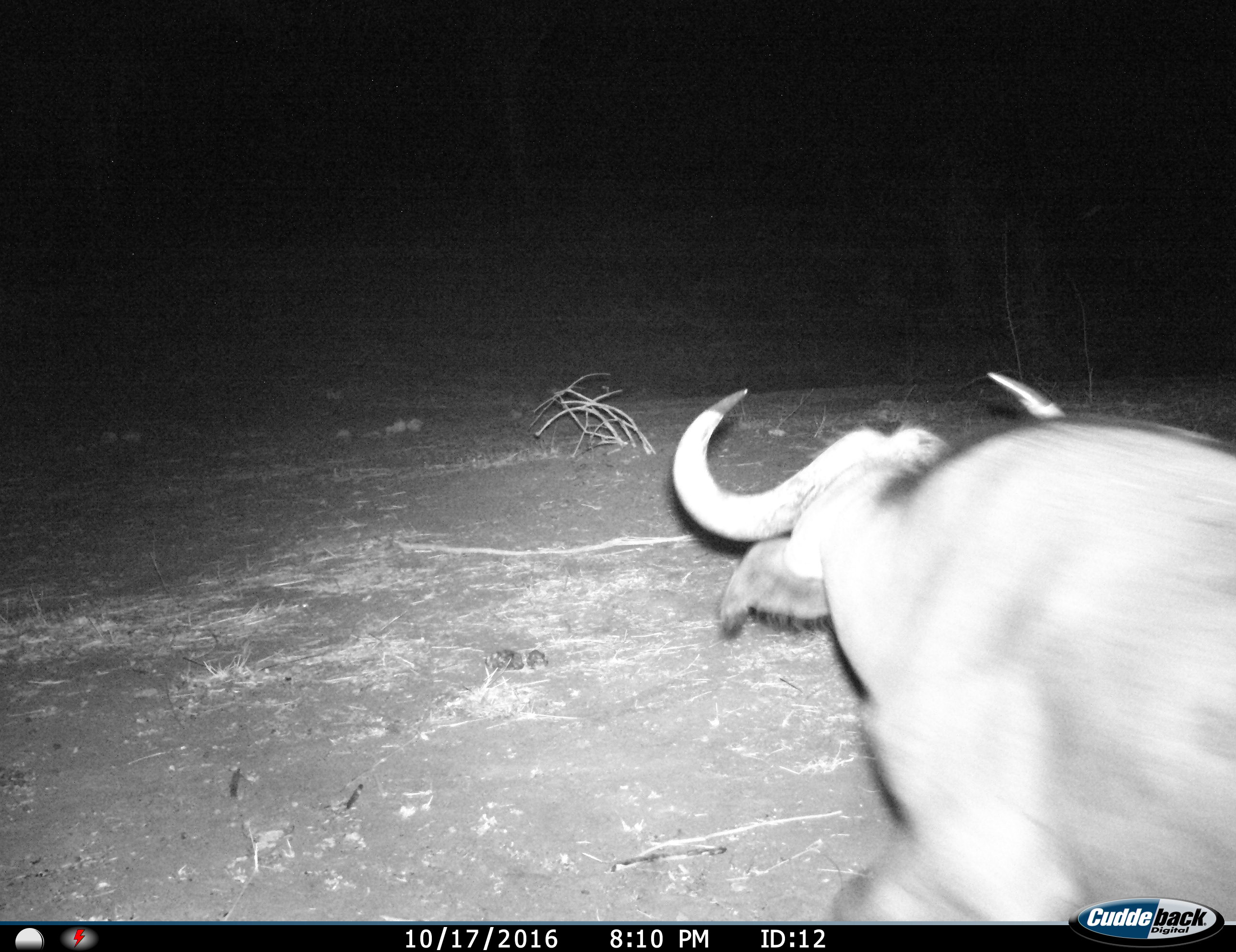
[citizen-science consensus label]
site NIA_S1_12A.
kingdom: Animalia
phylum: Chordata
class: Mammalia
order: Artiodactyla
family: Bovidae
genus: Syncerus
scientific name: Syncerus caffer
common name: african buffalo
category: buffalo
Buffalo (african buffalo) (Syncerus caffer), count 1. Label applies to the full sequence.